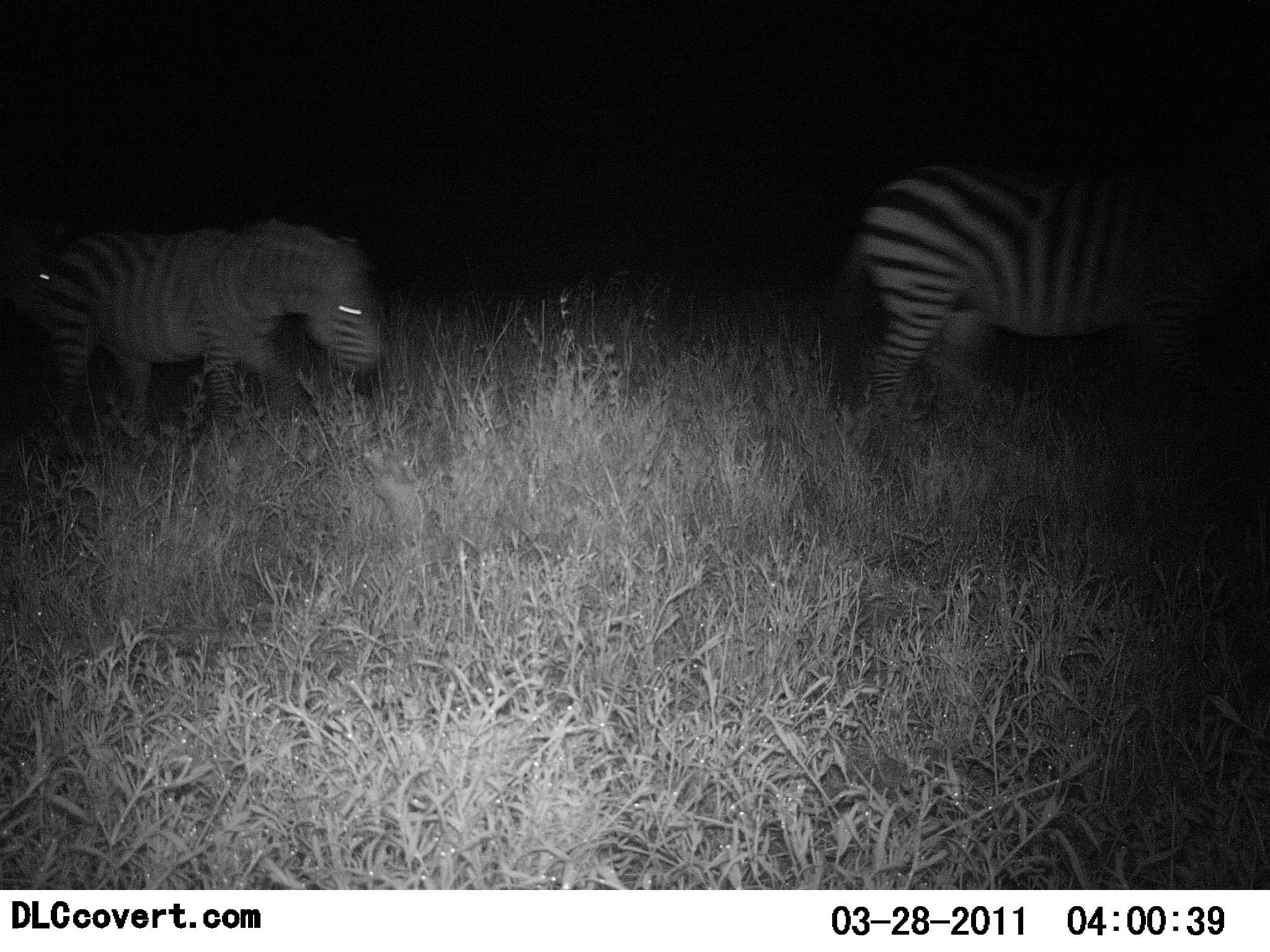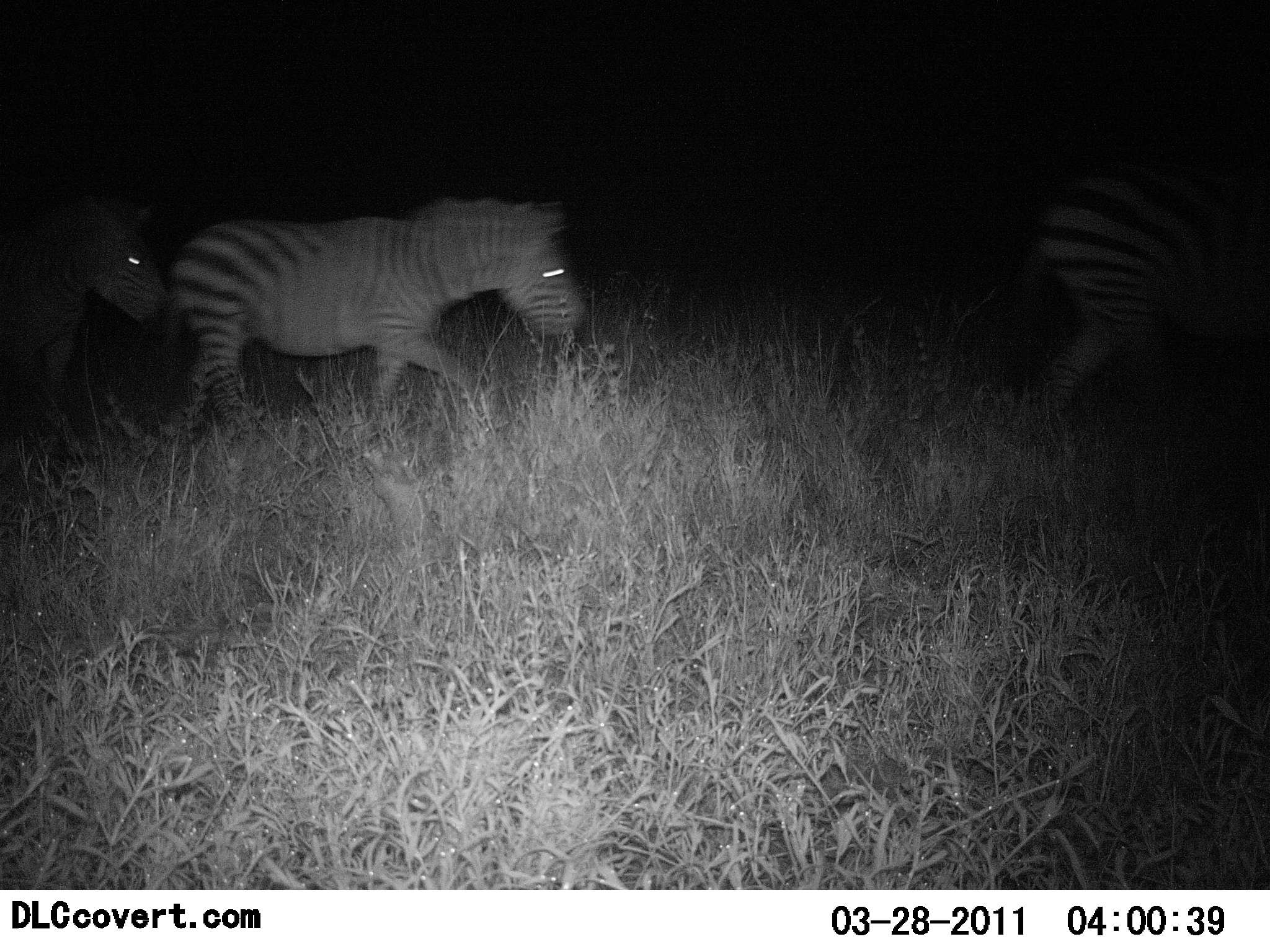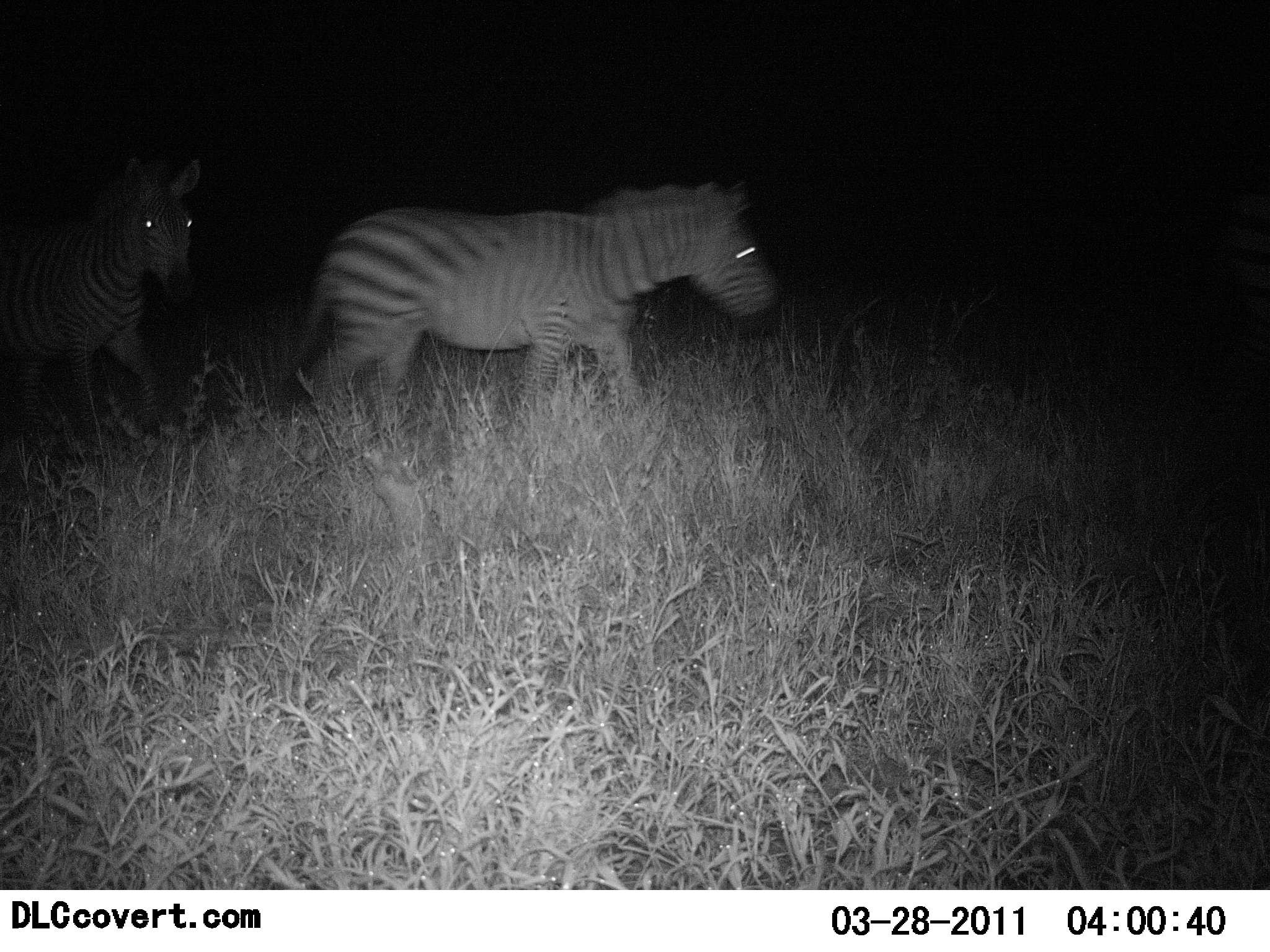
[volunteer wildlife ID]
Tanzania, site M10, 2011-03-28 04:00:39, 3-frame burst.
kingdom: Animalia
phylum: Chordata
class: Mammalia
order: Perissodactyla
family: Equidae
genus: Equus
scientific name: Equus quagga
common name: plains zebra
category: zebra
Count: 3.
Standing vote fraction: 0%.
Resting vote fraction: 0%.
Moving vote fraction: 100%.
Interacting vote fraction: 0%.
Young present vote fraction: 0%.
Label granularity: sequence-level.